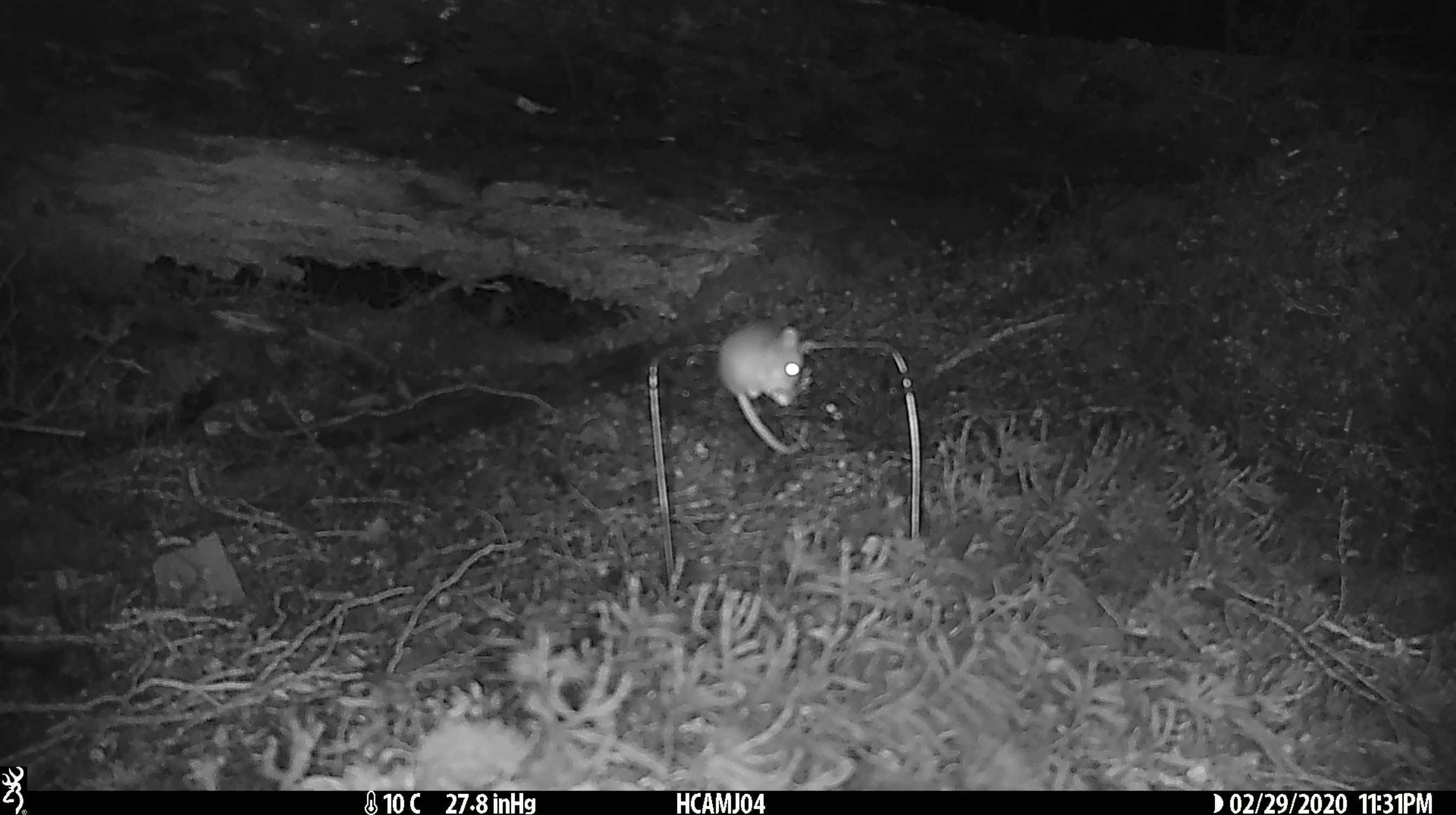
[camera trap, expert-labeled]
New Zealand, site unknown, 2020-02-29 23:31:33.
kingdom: Animalia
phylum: Chordata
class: Mammalia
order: Rodentia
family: Muridae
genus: Mus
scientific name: Mus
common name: mouse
Mouse (Mus).